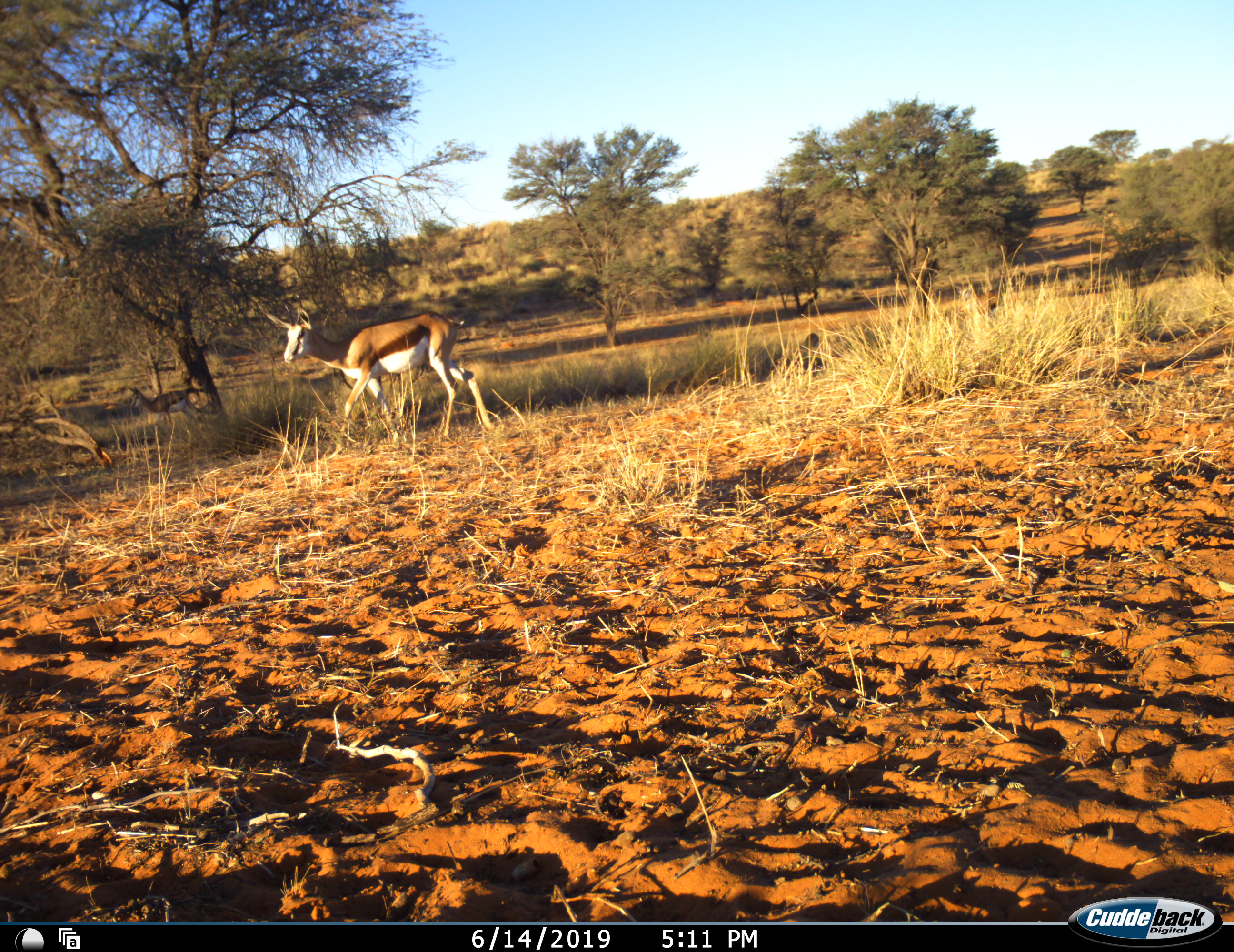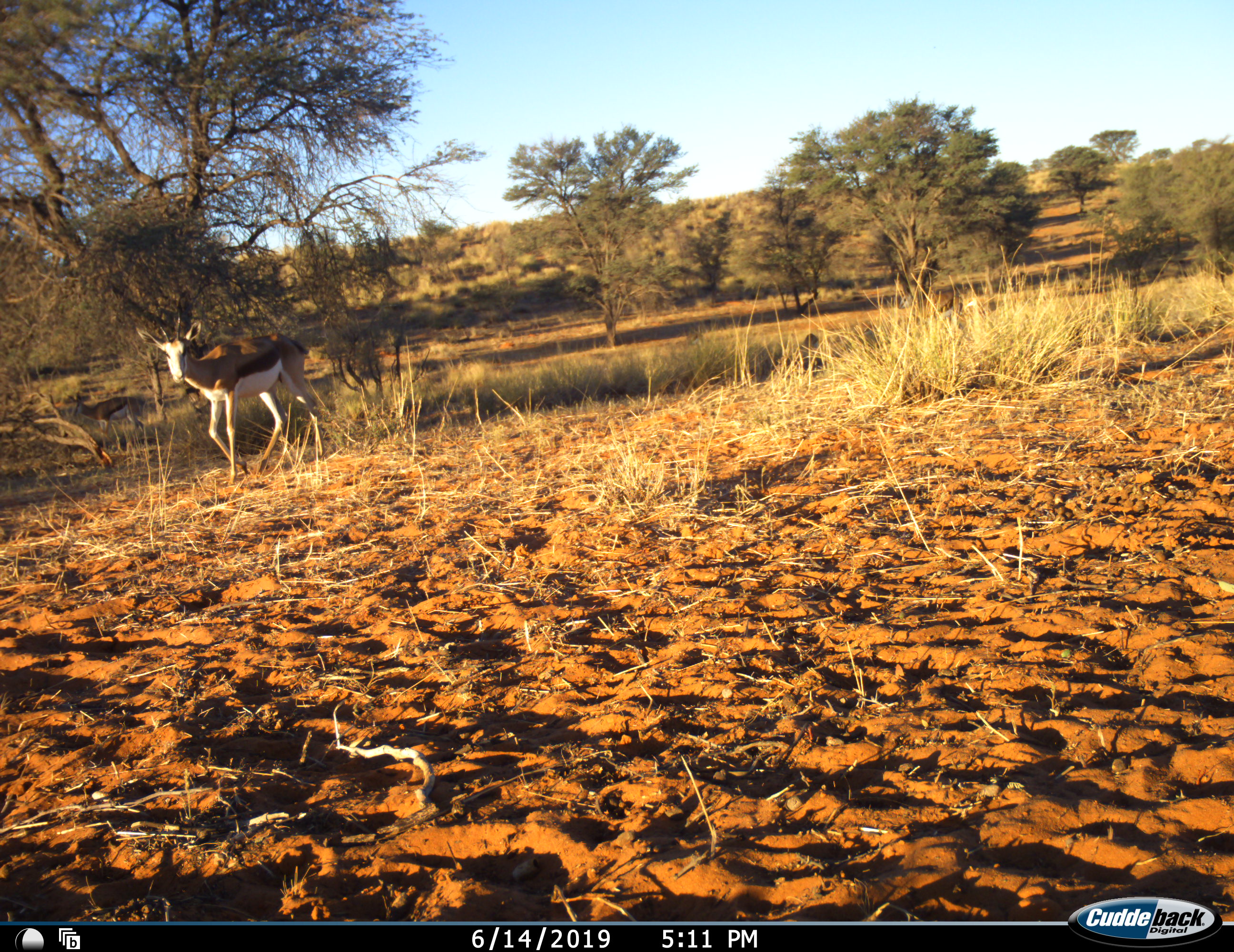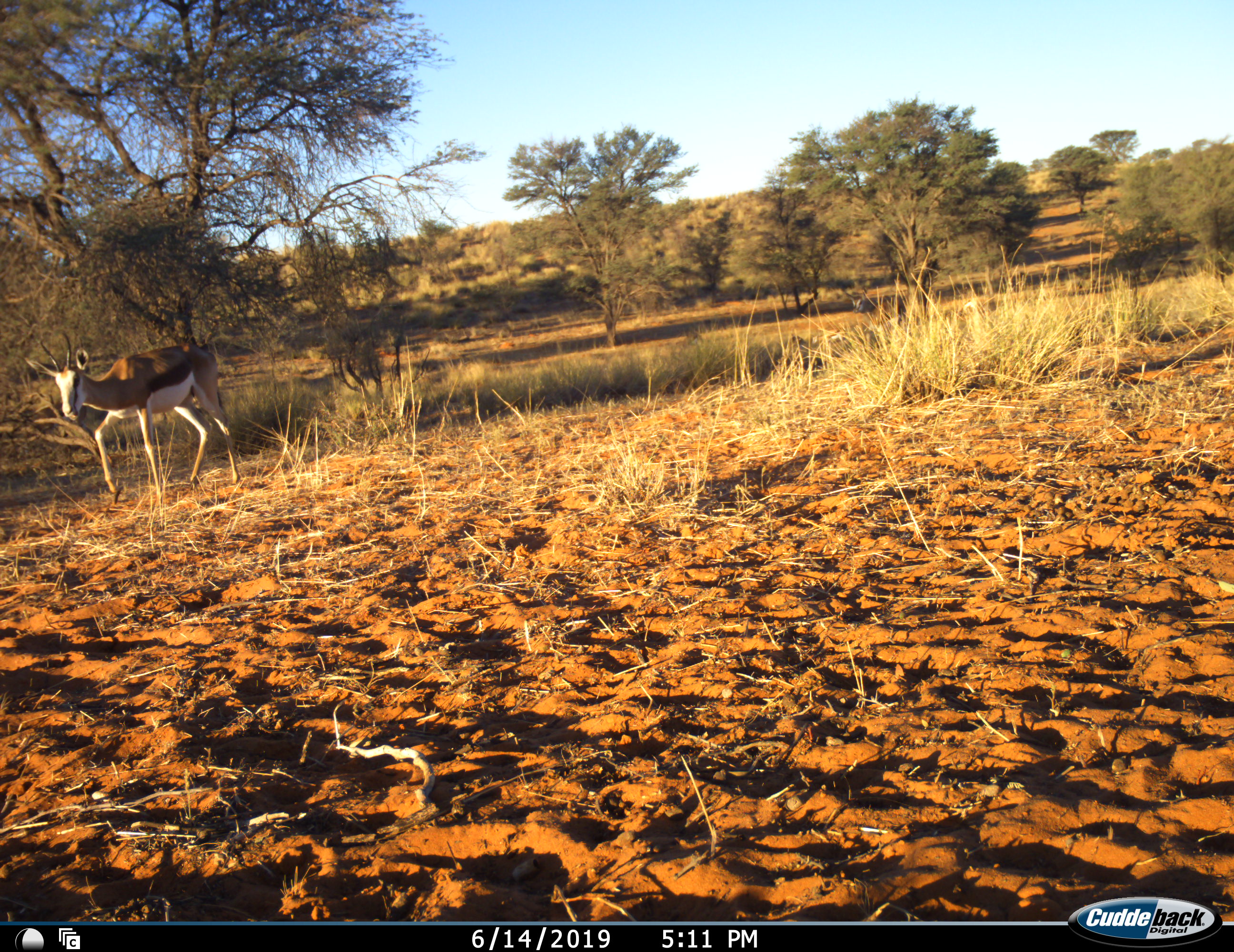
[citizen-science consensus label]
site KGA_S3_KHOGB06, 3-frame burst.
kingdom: Animalia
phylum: Chordata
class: Mammalia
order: Artiodactyla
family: Bovidae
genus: Antidorcas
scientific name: Antidorcas marsupialis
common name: springbok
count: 4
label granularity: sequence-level